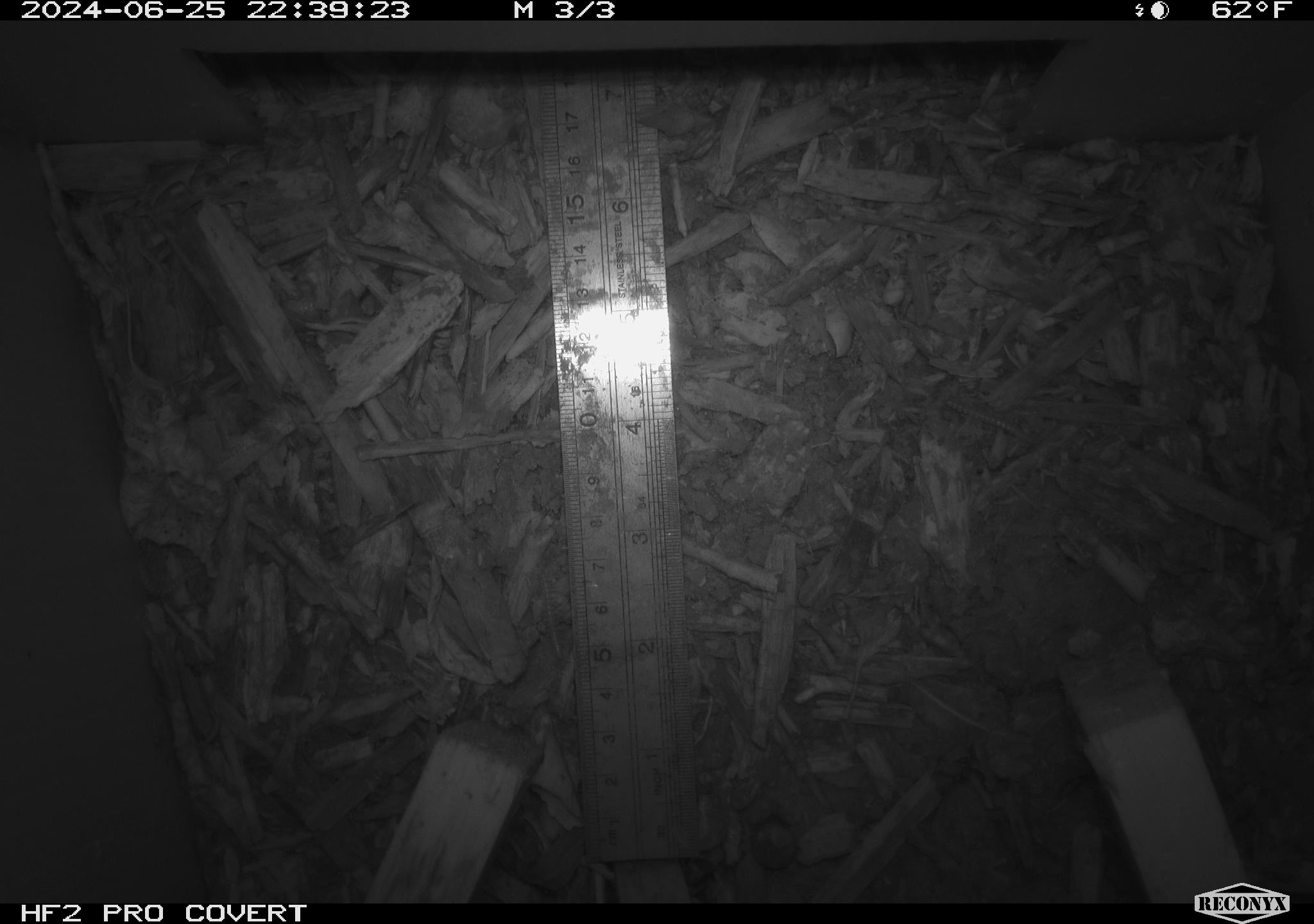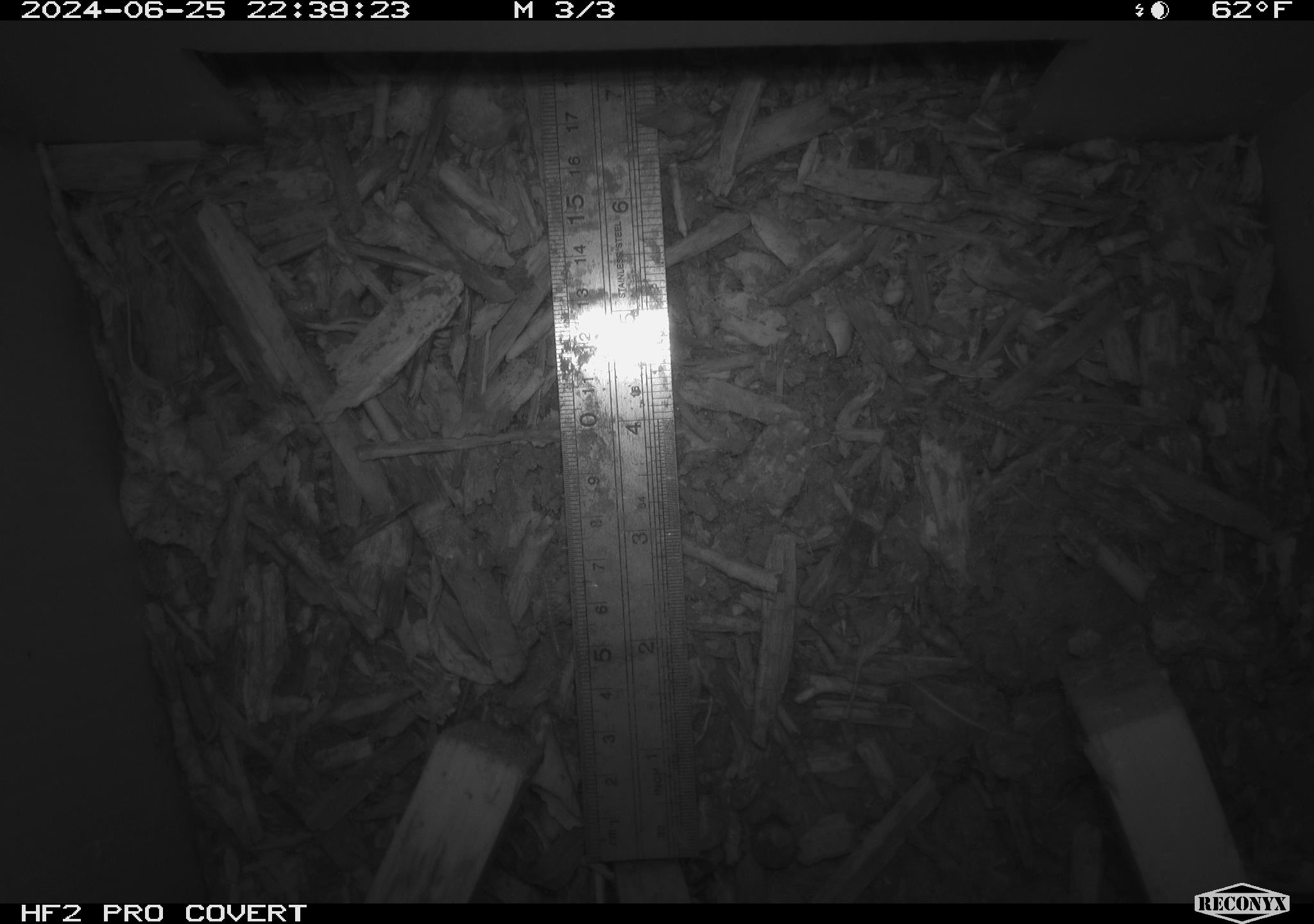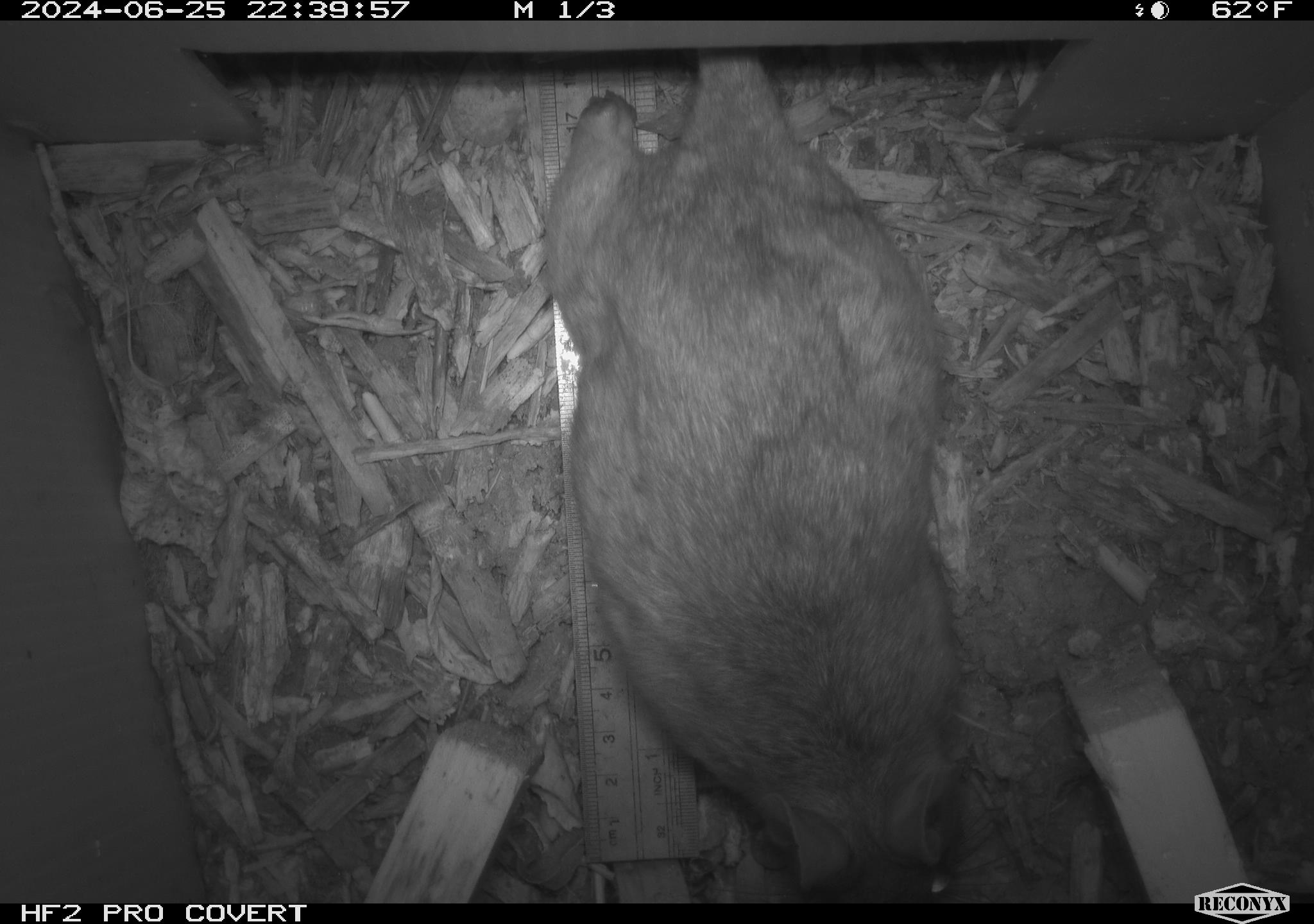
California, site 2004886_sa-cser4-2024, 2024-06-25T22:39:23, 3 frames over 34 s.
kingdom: Animalia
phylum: Chordata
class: Mammalia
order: Rodentia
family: Muridae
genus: Rattus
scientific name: Rattus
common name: rat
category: rattus species